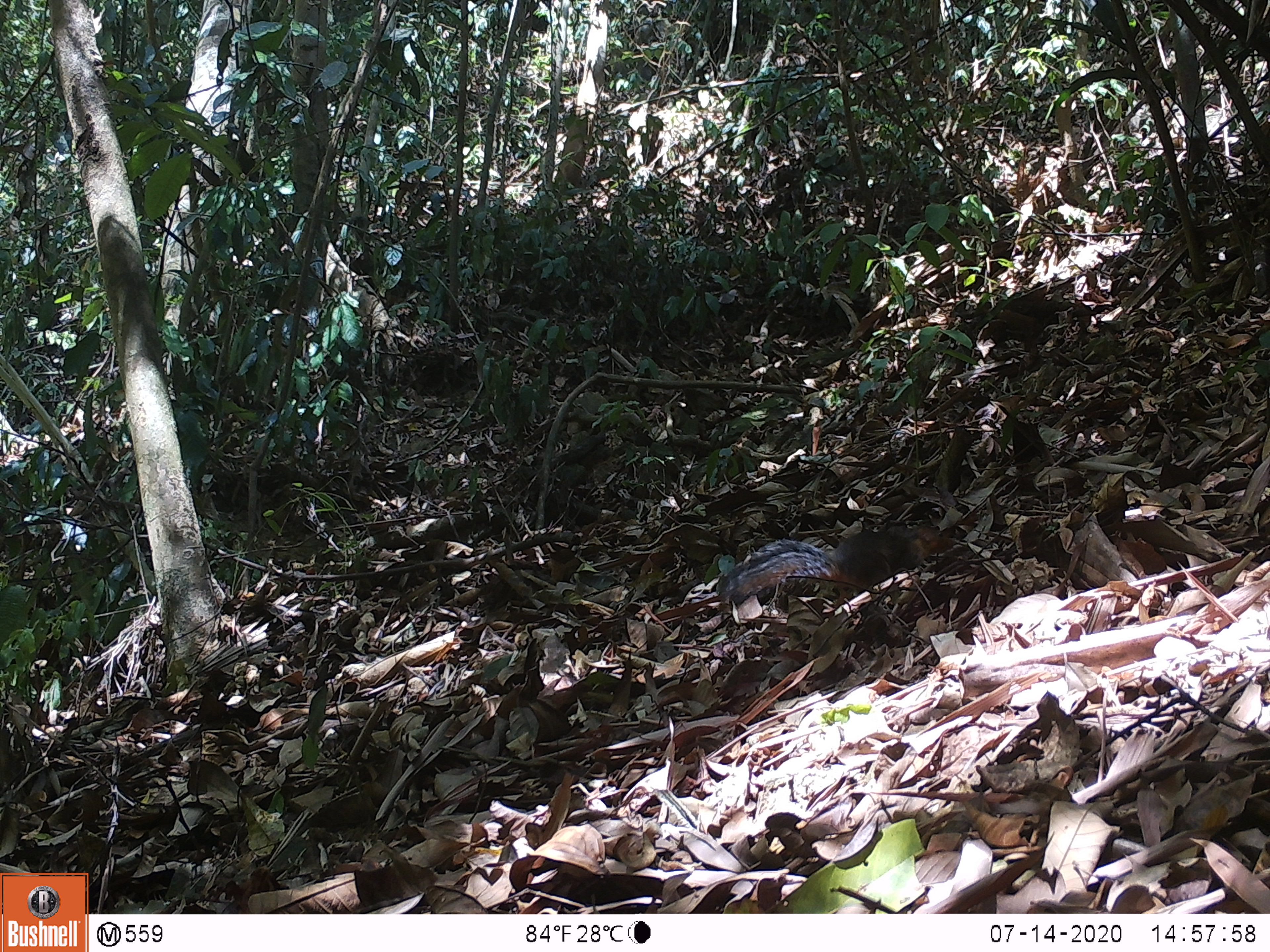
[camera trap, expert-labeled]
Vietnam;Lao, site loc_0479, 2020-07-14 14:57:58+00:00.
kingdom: Animalia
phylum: Chordata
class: Mammalia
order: Rodentia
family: Sciuridae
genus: Dremomys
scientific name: Dremomys rufigenis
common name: red-cheeked squirrel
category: red cheeked squirrel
Red cheeked squirrel (red-cheeked squirrel) (Dremomys rufigenis). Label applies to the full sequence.